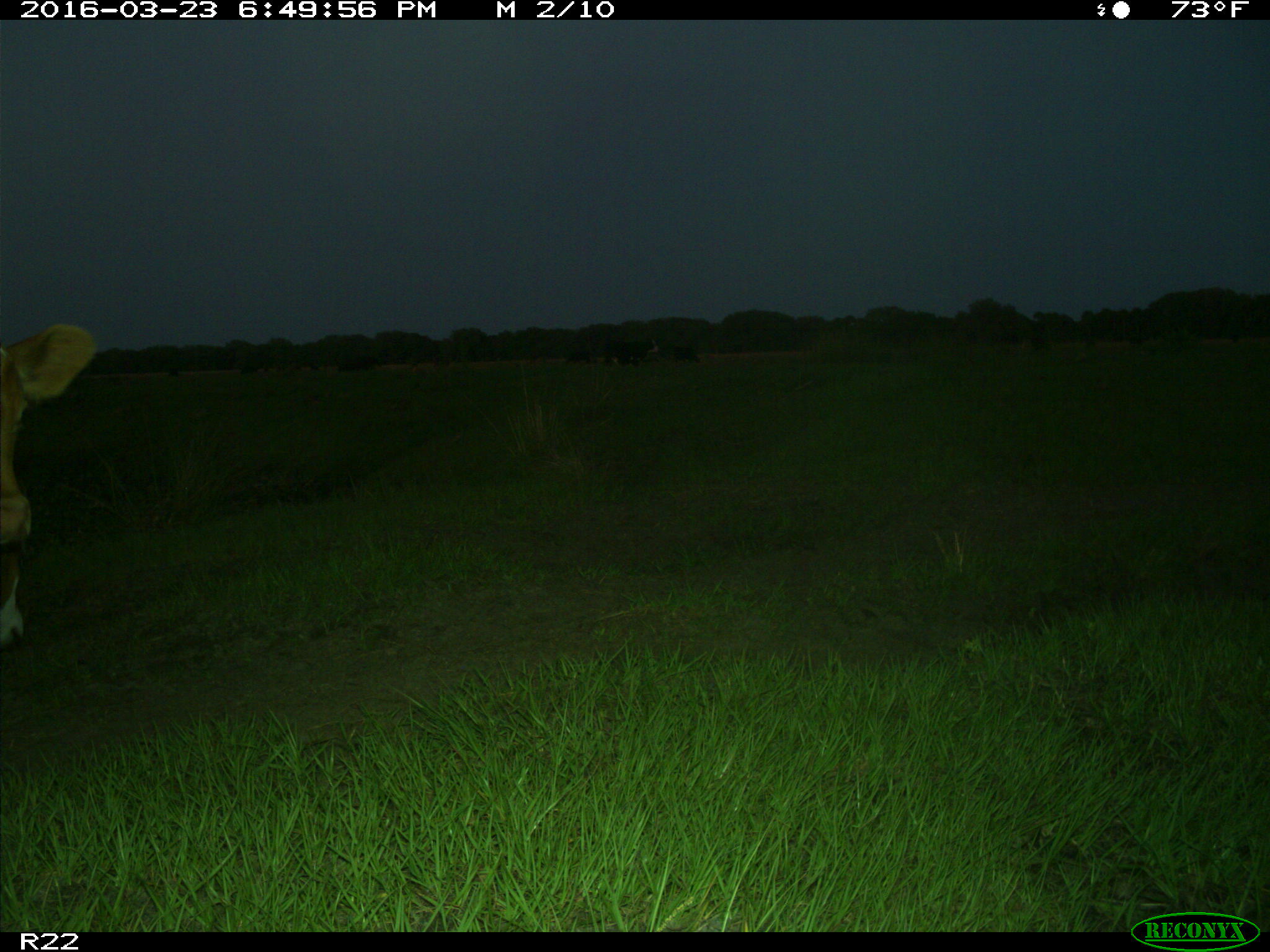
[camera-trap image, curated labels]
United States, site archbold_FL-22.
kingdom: Animalia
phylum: Chordata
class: Mammalia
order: Artiodactyla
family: Bovidae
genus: Bos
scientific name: Bos taurus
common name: domestic cow